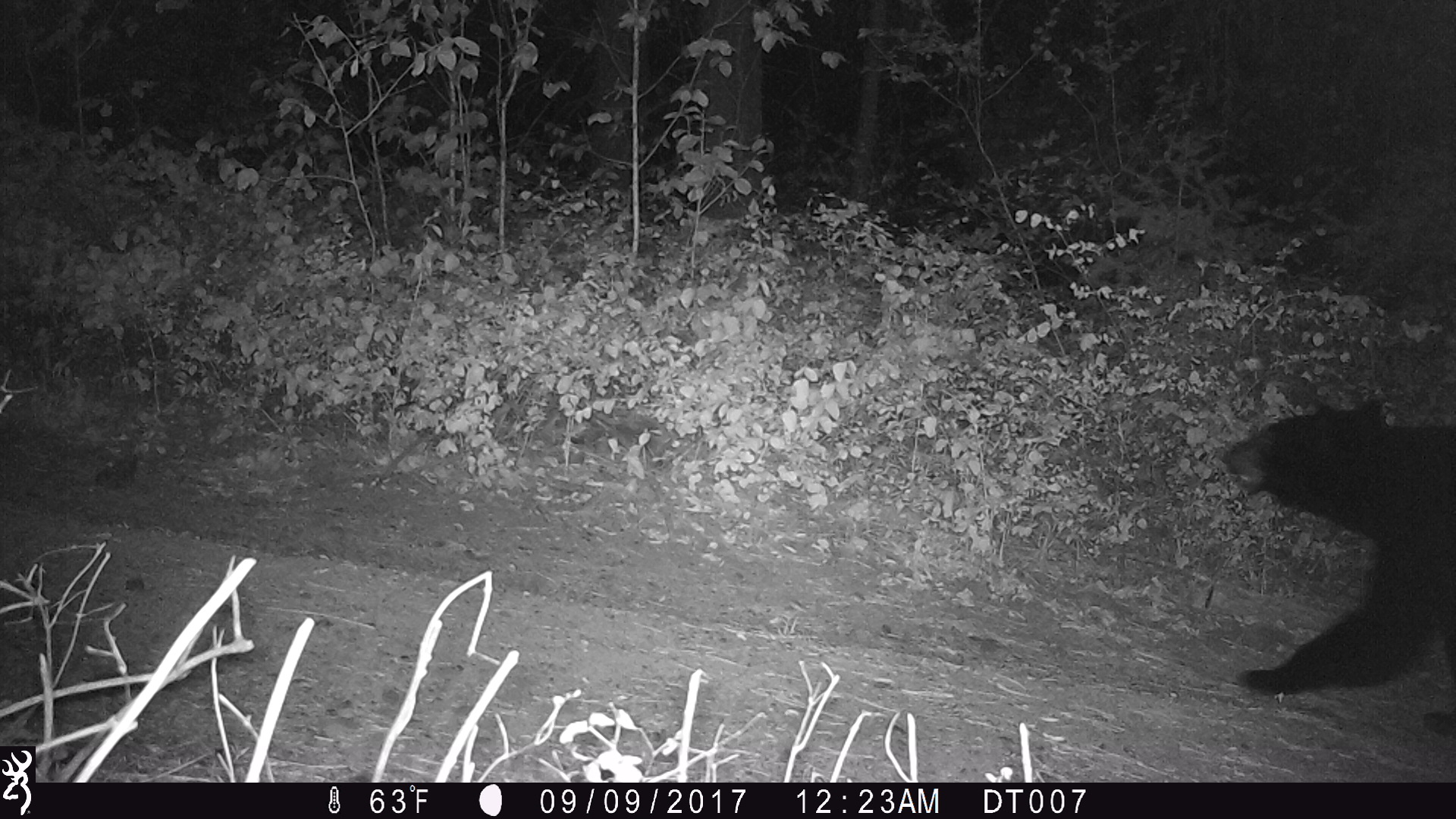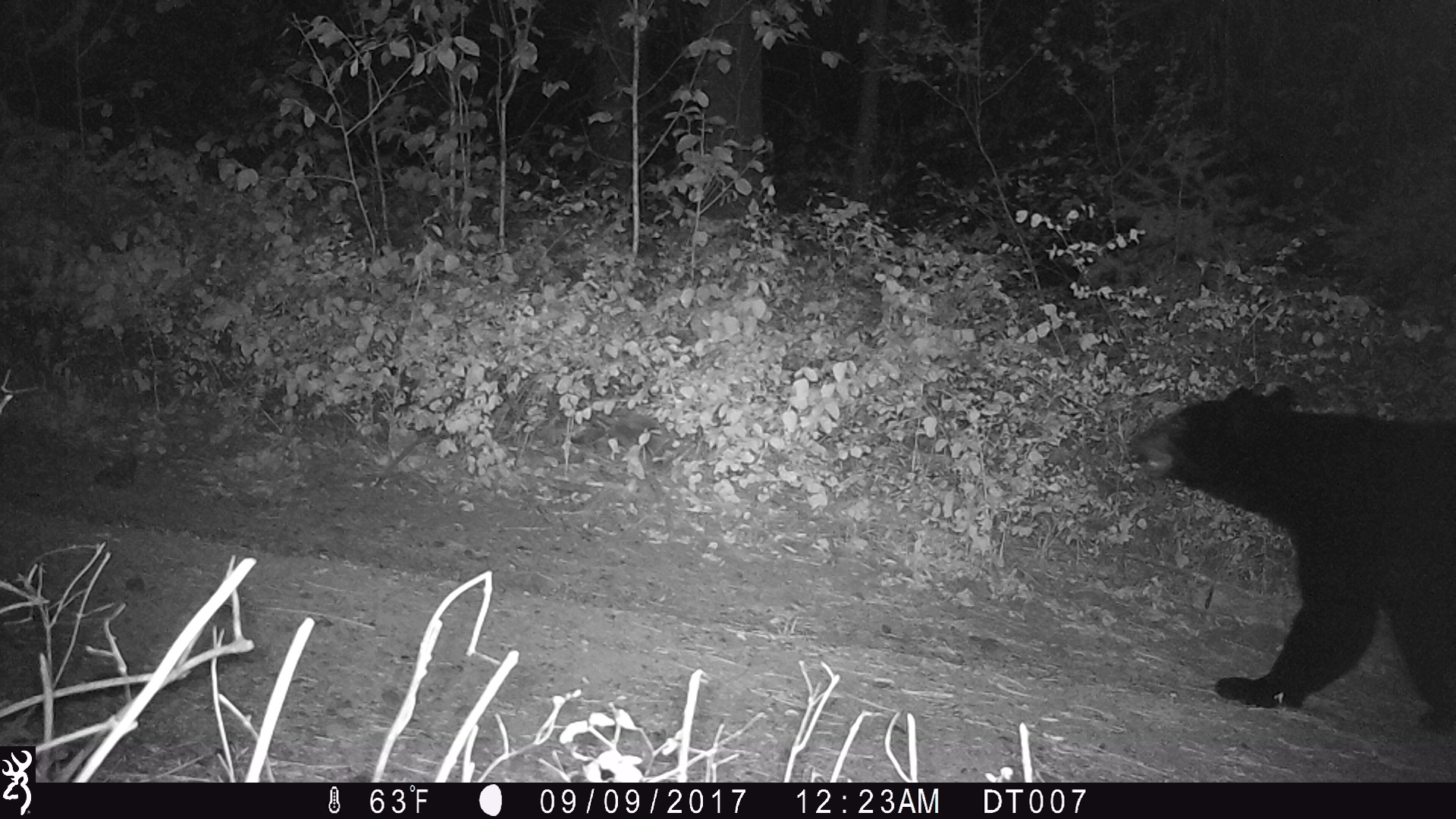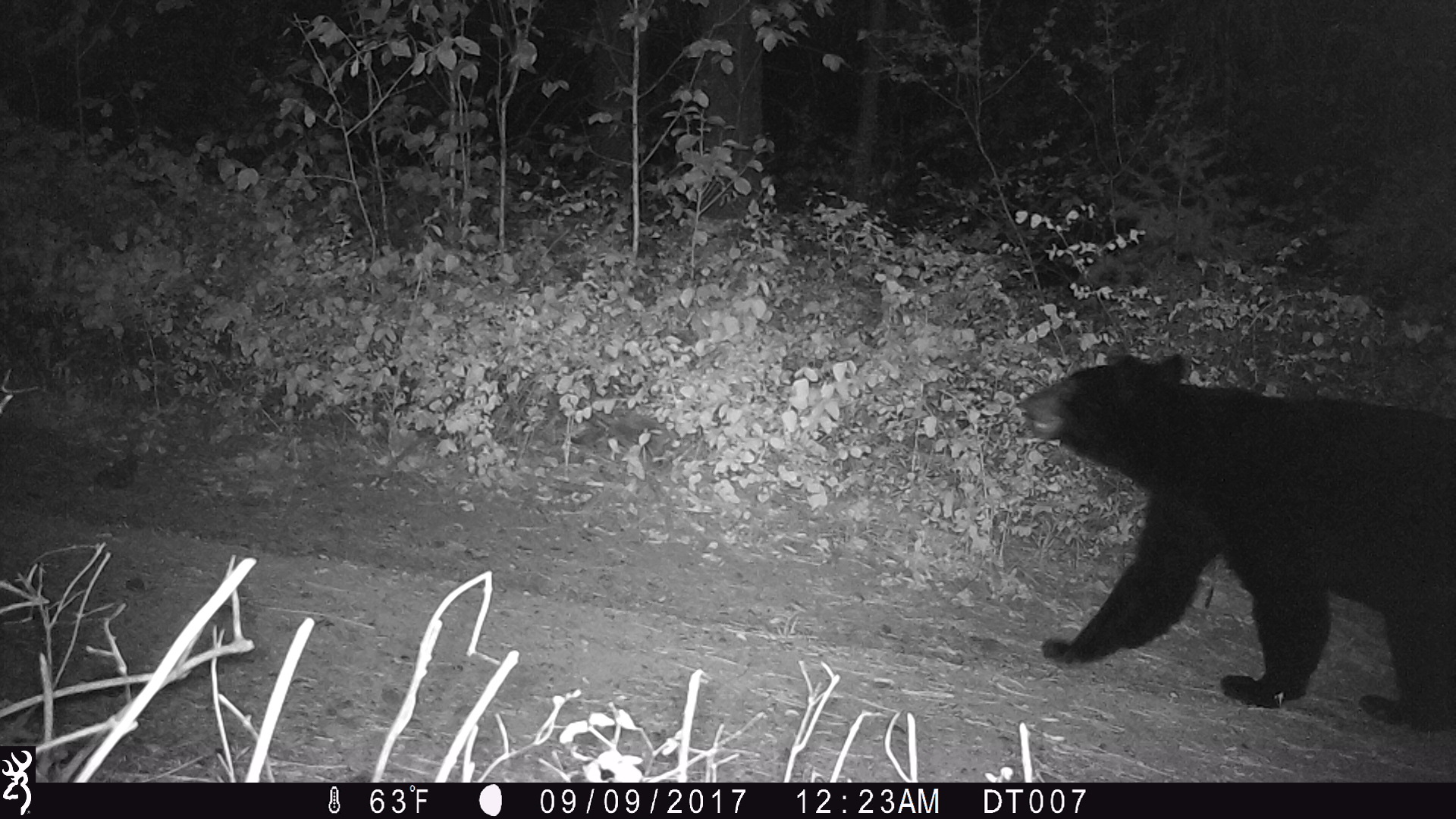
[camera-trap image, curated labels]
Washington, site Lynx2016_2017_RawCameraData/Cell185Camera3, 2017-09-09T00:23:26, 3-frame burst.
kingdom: Animalia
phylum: Chordata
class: Mammalia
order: Carnivora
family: Ursidae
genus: Ursus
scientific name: Ursus americanus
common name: american black bear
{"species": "Ursus americanus (american black bear)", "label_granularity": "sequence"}